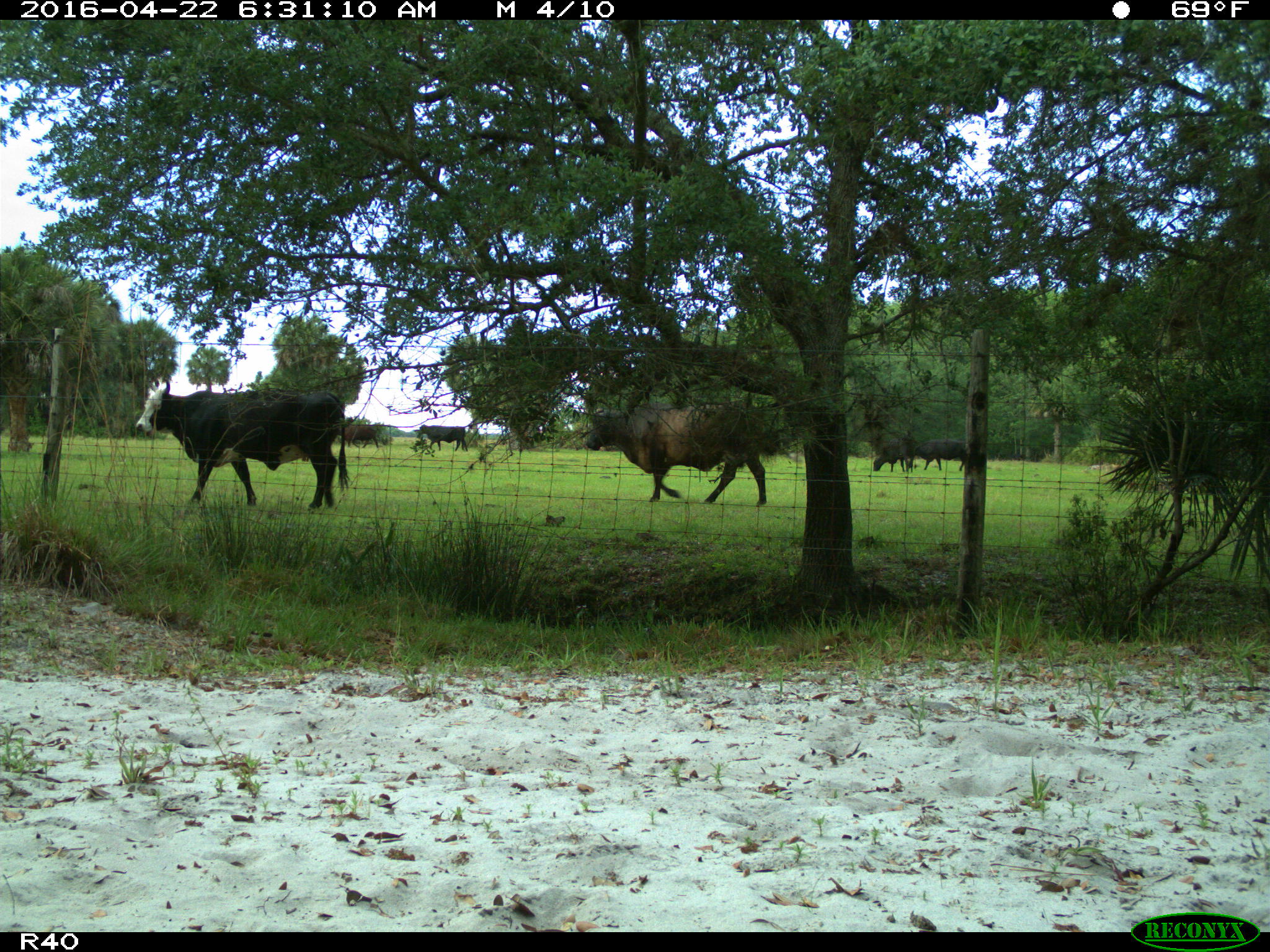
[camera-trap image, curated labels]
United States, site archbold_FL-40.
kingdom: Animalia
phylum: Chordata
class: Mammalia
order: Artiodactyla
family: Bovidae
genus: Bos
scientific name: Bos taurus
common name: domestic cow